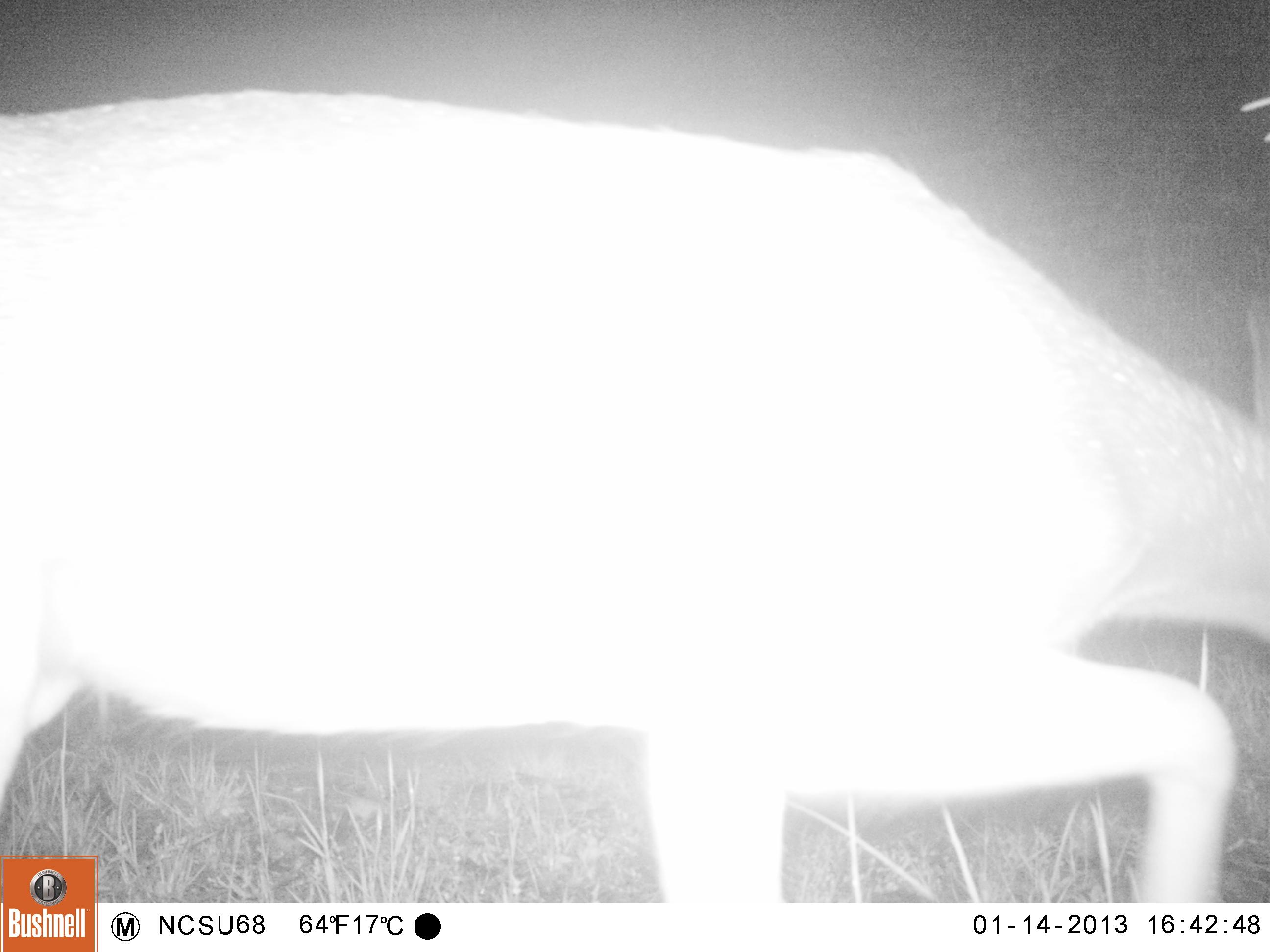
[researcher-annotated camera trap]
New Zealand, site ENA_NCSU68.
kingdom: Animalia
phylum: Chordata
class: Mammalia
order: Artiodactyla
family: Cervidae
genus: Odocoileus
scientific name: Odocoileus virginianus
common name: white-tailed deer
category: white tailed deer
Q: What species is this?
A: White tailed deer (white-tailed deer) (Odocoileus virginianus).